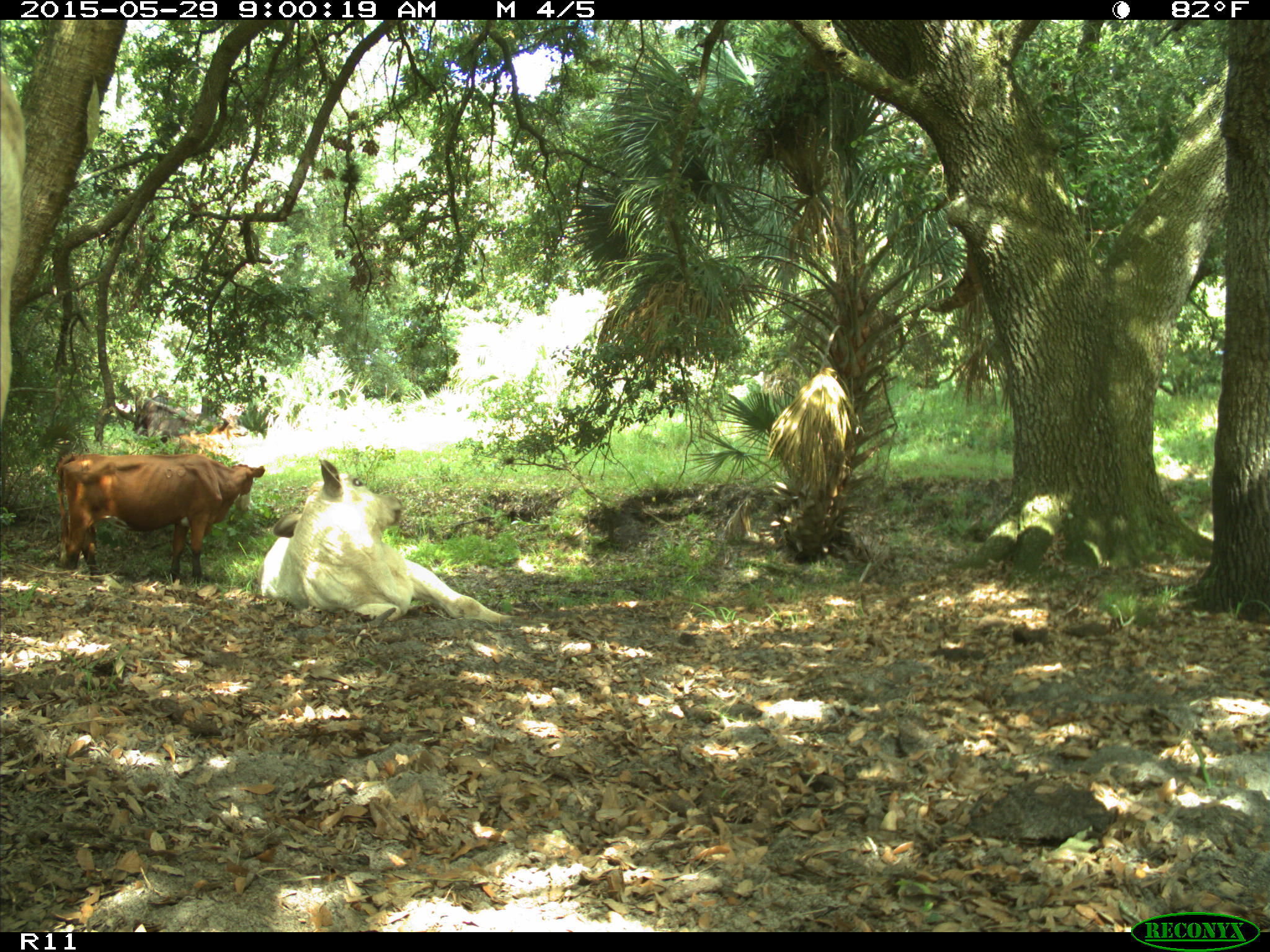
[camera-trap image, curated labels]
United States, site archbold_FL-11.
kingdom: Animalia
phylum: Chordata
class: Mammalia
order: Artiodactyla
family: Bovidae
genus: Bos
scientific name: Bos taurus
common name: domestic cow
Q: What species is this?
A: Bos taurus (domestic cow).